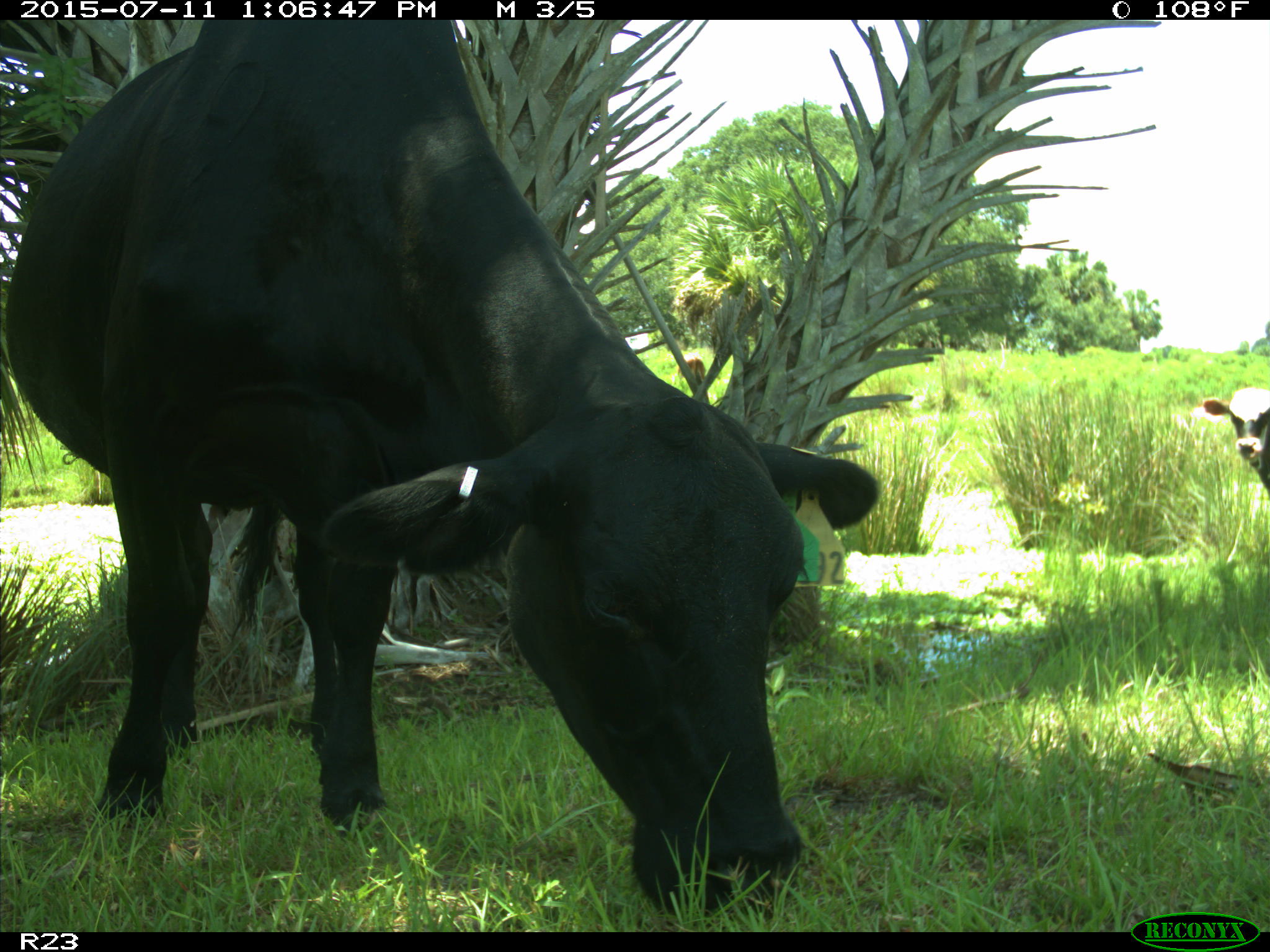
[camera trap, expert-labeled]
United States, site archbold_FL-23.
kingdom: Animalia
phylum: Chordata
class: Mammalia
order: Artiodactyla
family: Bovidae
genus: Bos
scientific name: Bos taurus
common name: domestic cow